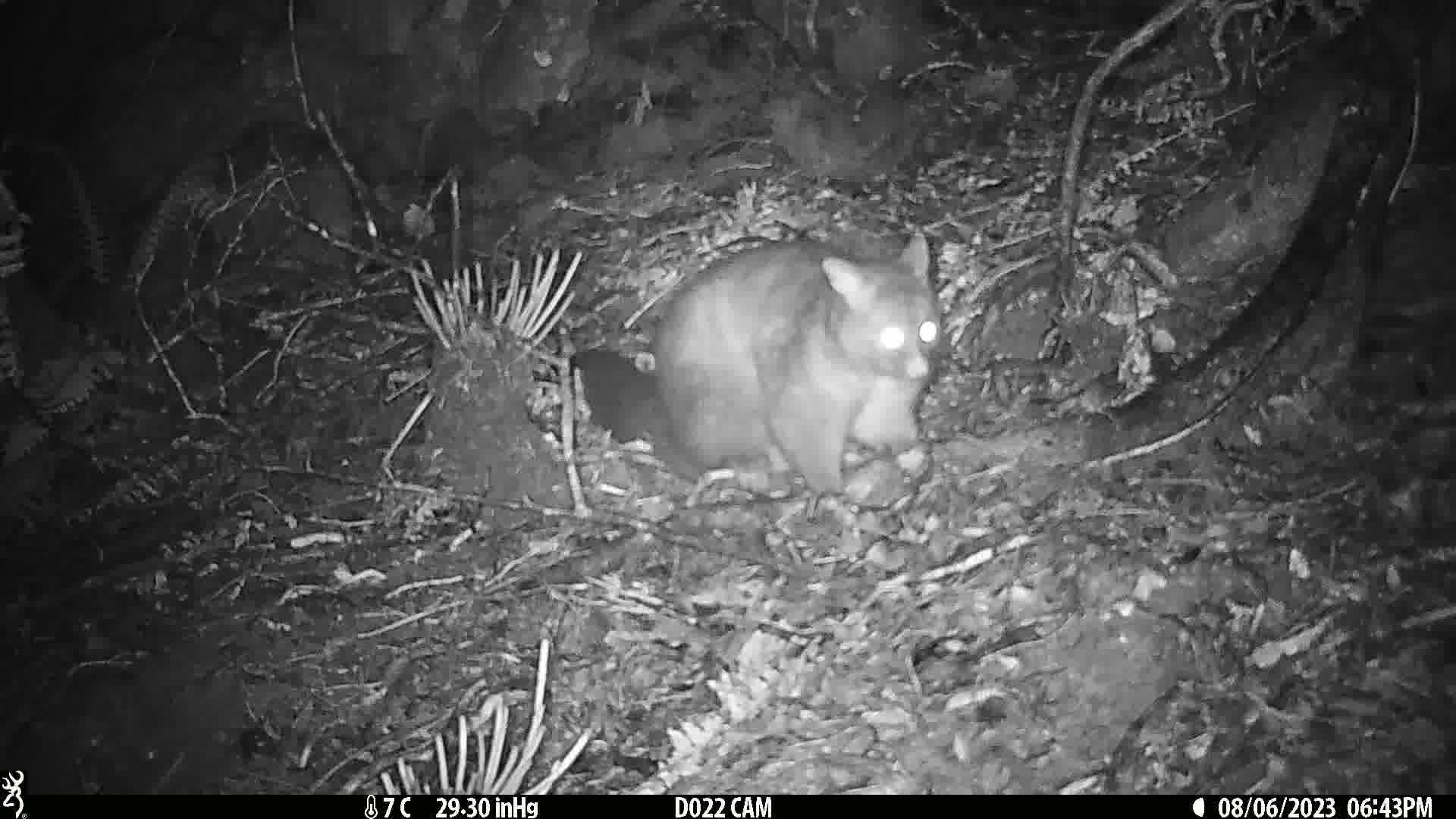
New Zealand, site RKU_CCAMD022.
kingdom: Animalia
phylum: Chordata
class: Mammalia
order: Diprotodontia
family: Phalangeridae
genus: Trichosurus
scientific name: Trichosurus vulpecula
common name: common brushtail possum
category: possum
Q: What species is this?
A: Possum (common brushtail possum) (Trichosurus vulpecula).